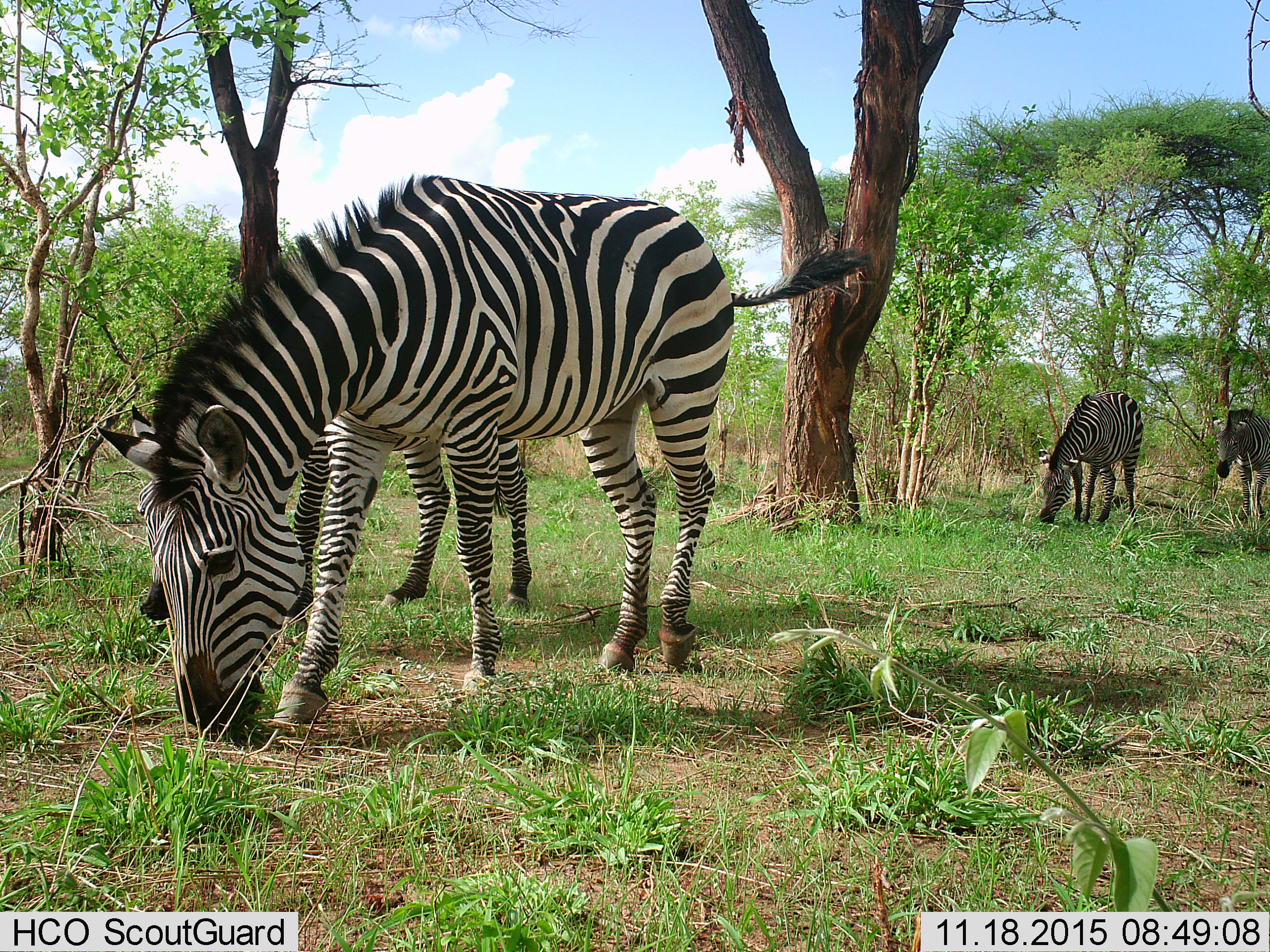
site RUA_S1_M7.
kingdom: Animalia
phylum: Chordata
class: Mammalia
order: Perissodactyla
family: Equidae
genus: Equus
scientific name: Equus quagga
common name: plains zebra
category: zebraplains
Zebraplains (plains zebra) (Equus quagga), count 4. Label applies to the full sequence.